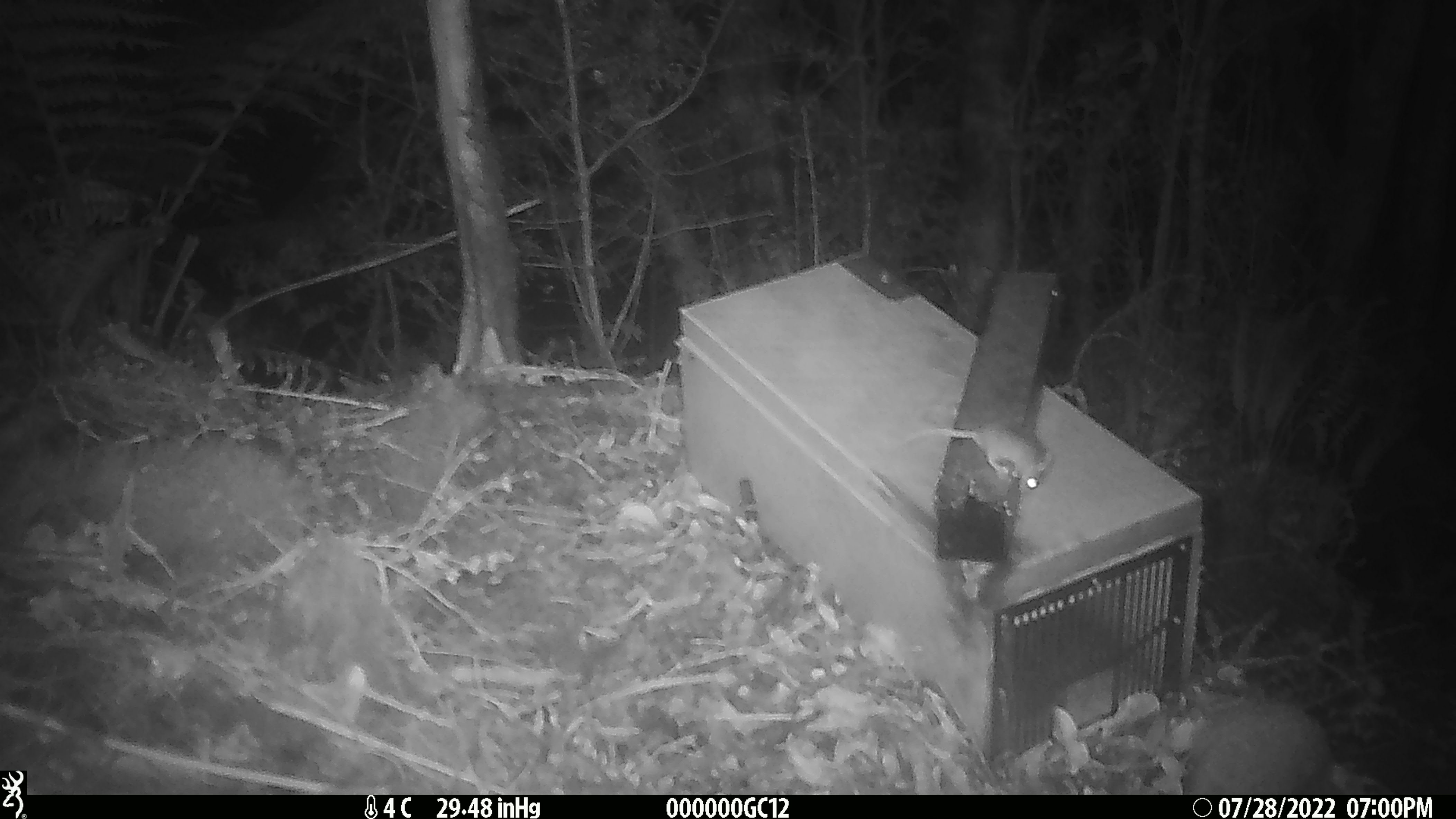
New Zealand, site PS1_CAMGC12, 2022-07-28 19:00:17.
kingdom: Animalia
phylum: Chordata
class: Mammalia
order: Rodentia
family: Muridae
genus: Mus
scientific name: Mus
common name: mouse